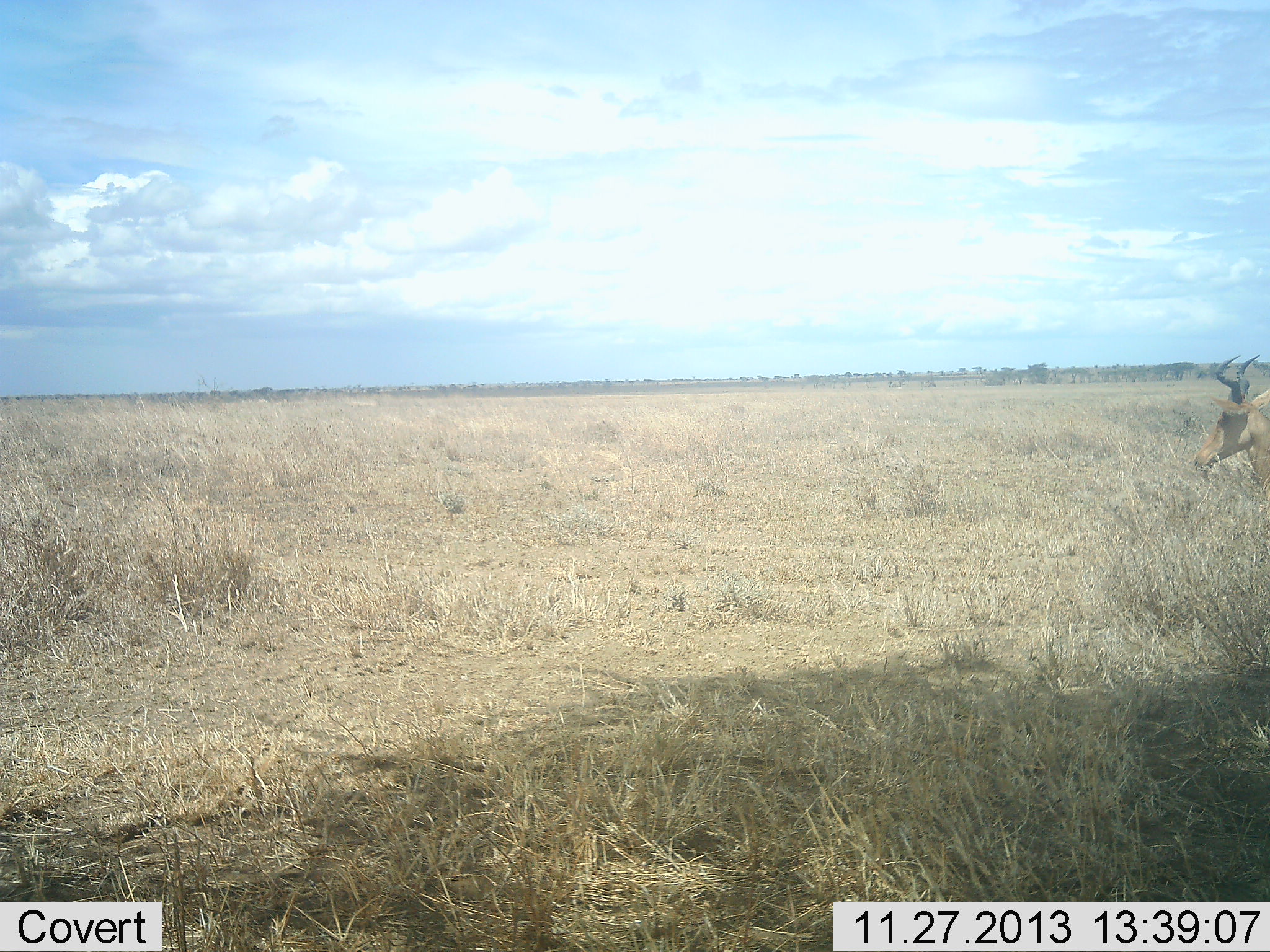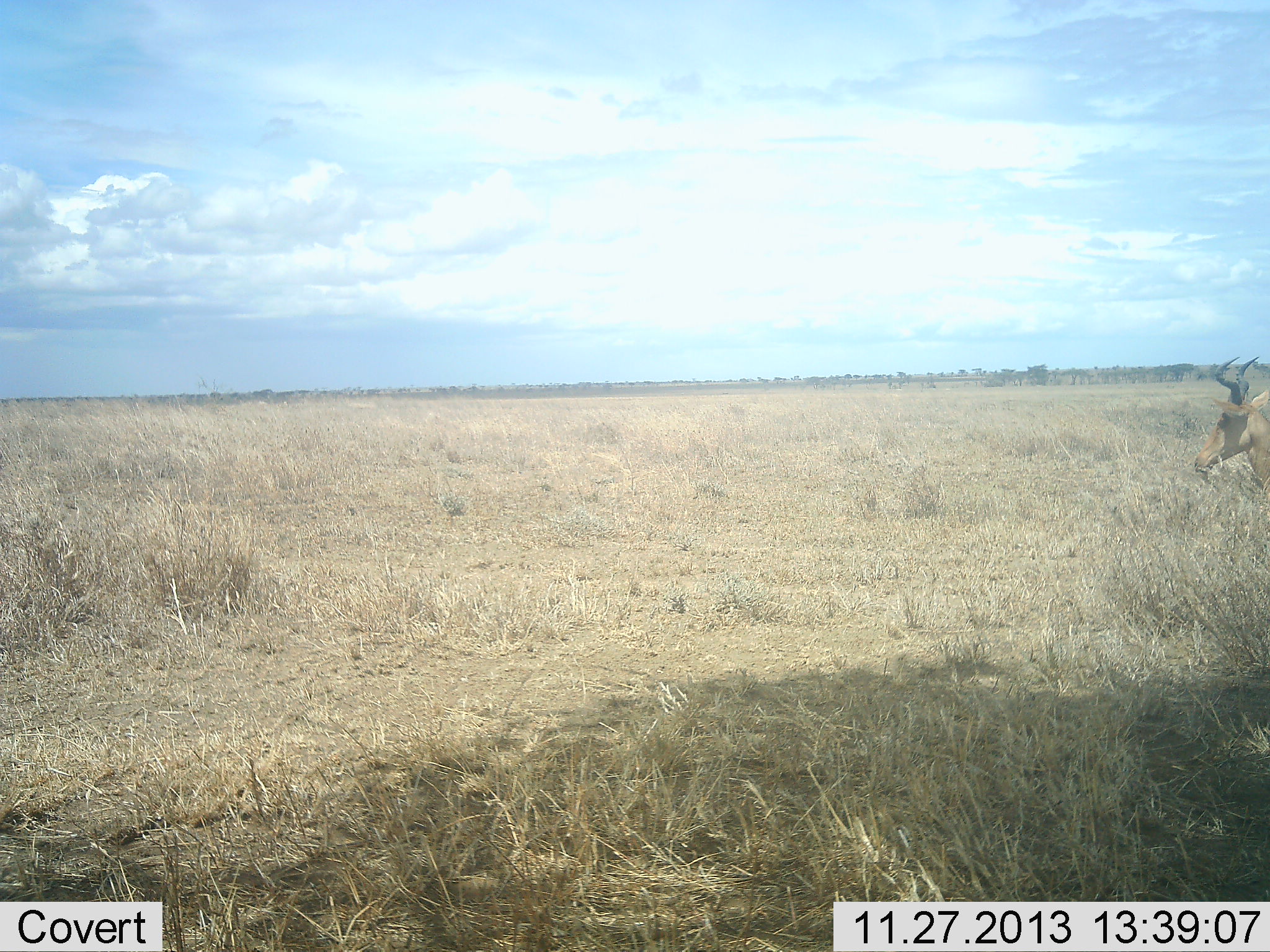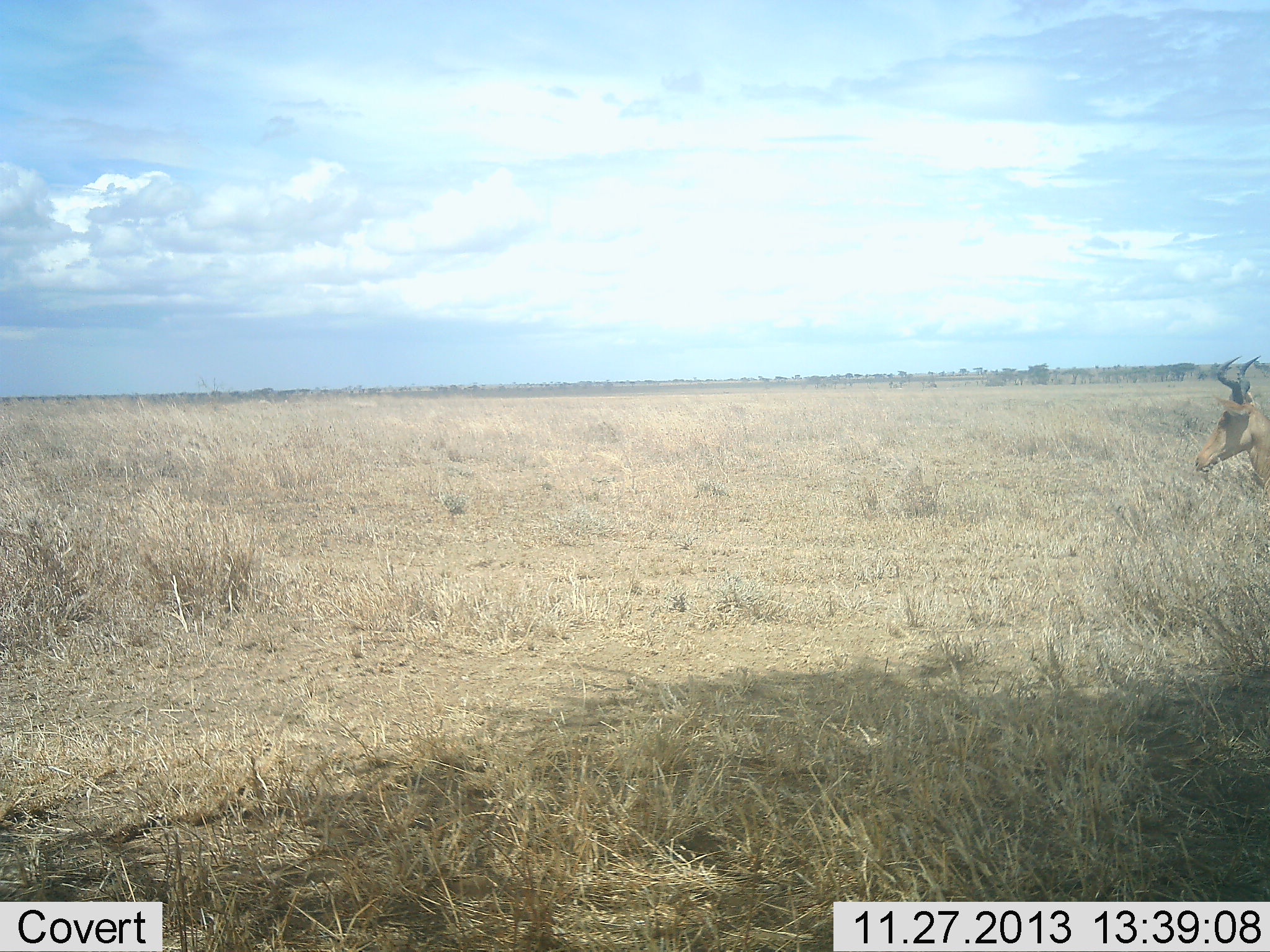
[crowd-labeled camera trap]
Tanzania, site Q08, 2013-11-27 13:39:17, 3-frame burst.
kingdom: Animalia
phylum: Chordata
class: Mammalia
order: Artiodactyla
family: Bovidae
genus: Alcelaphus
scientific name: Alcelaphus buselaphus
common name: hartebeest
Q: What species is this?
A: Hartebeest (Alcelaphus buselaphus).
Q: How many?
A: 1.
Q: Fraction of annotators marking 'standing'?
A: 90%.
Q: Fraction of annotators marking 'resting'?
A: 10%.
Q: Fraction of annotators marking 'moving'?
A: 0%.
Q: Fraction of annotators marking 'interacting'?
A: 0%.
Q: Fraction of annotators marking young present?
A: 0%.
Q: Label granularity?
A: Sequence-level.